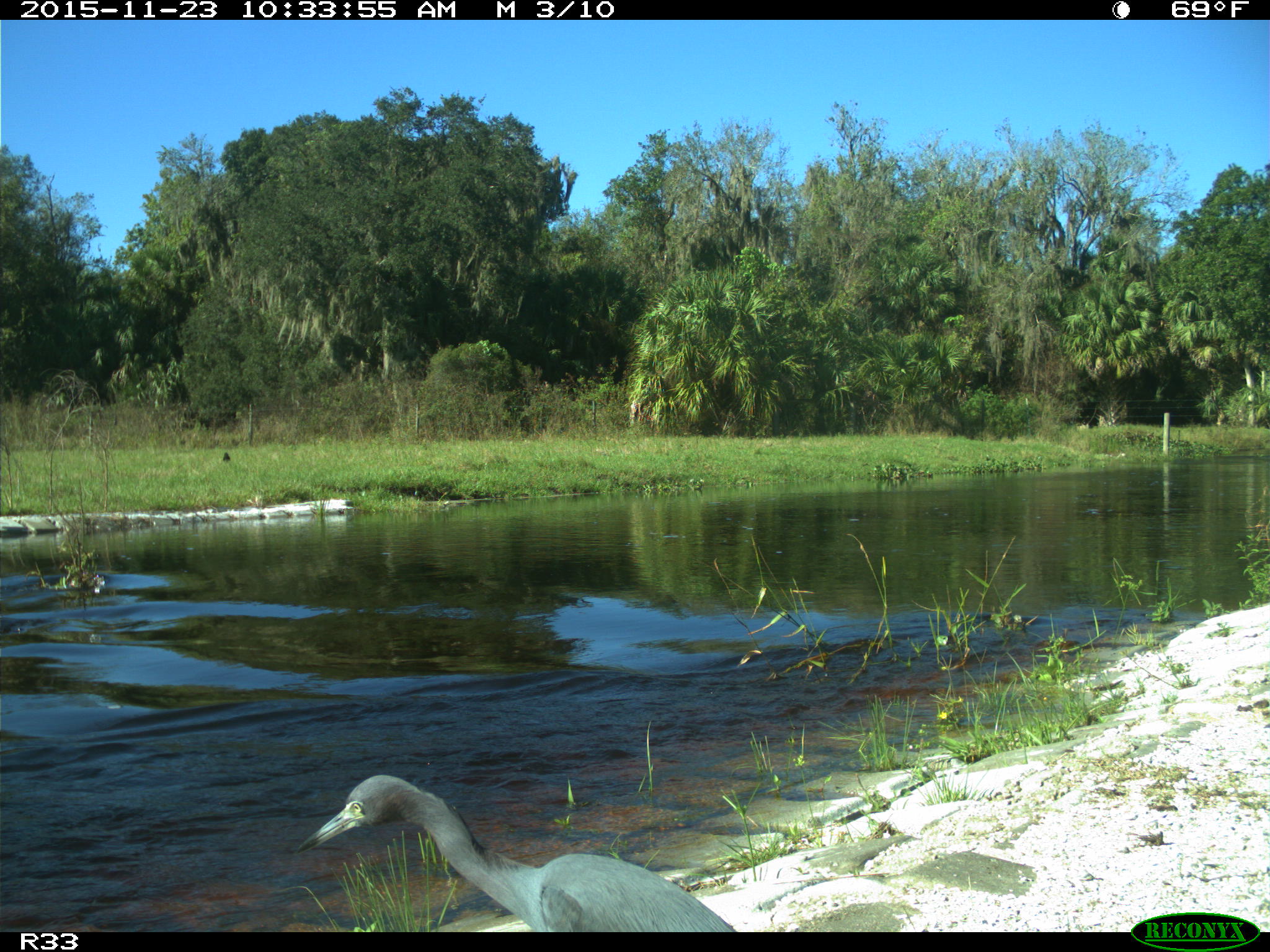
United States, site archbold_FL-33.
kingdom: Animalia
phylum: Chordata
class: Aves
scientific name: Aves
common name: birds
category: unidentified bird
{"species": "unidentified bird (birds) (Aves)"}